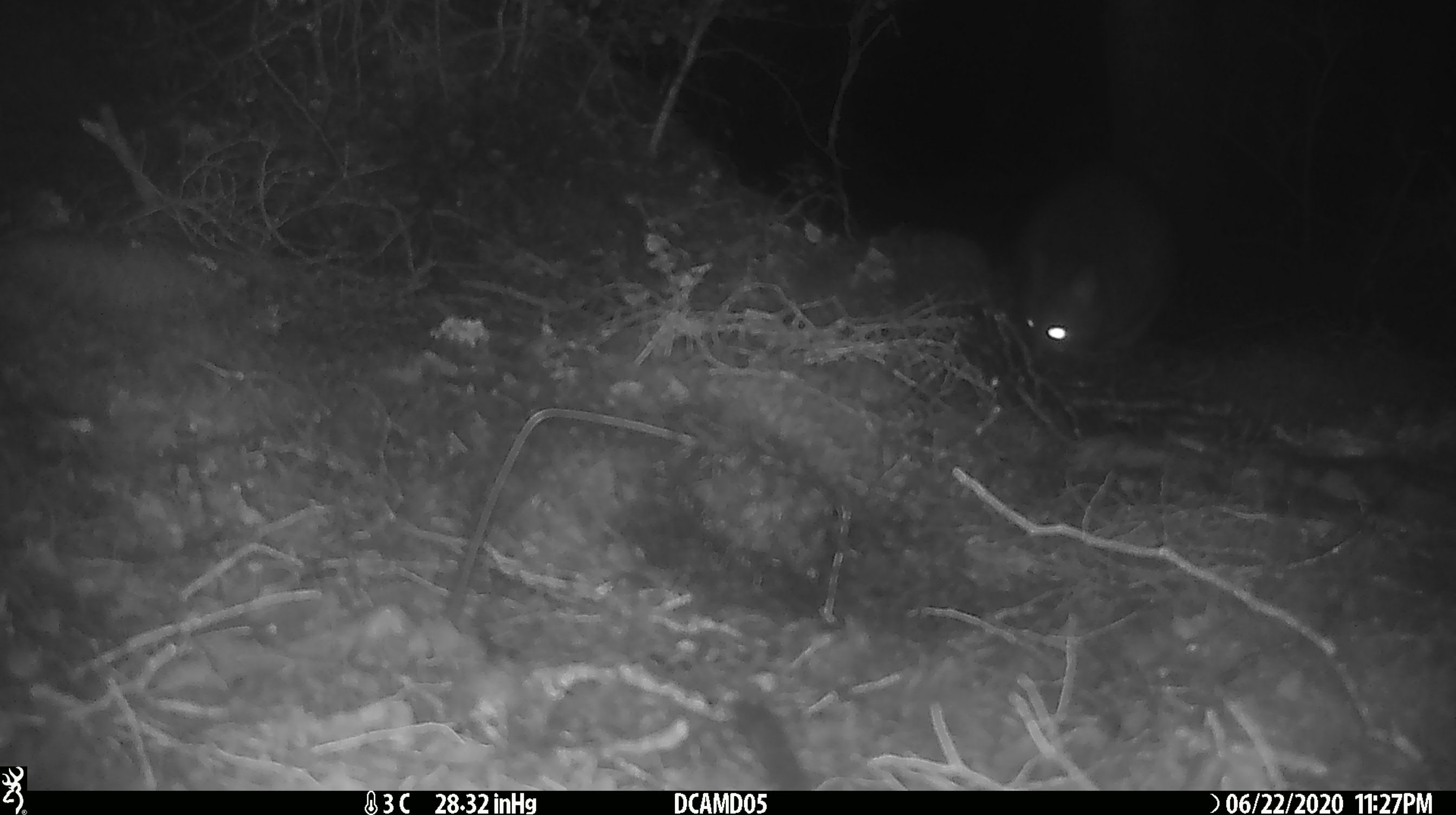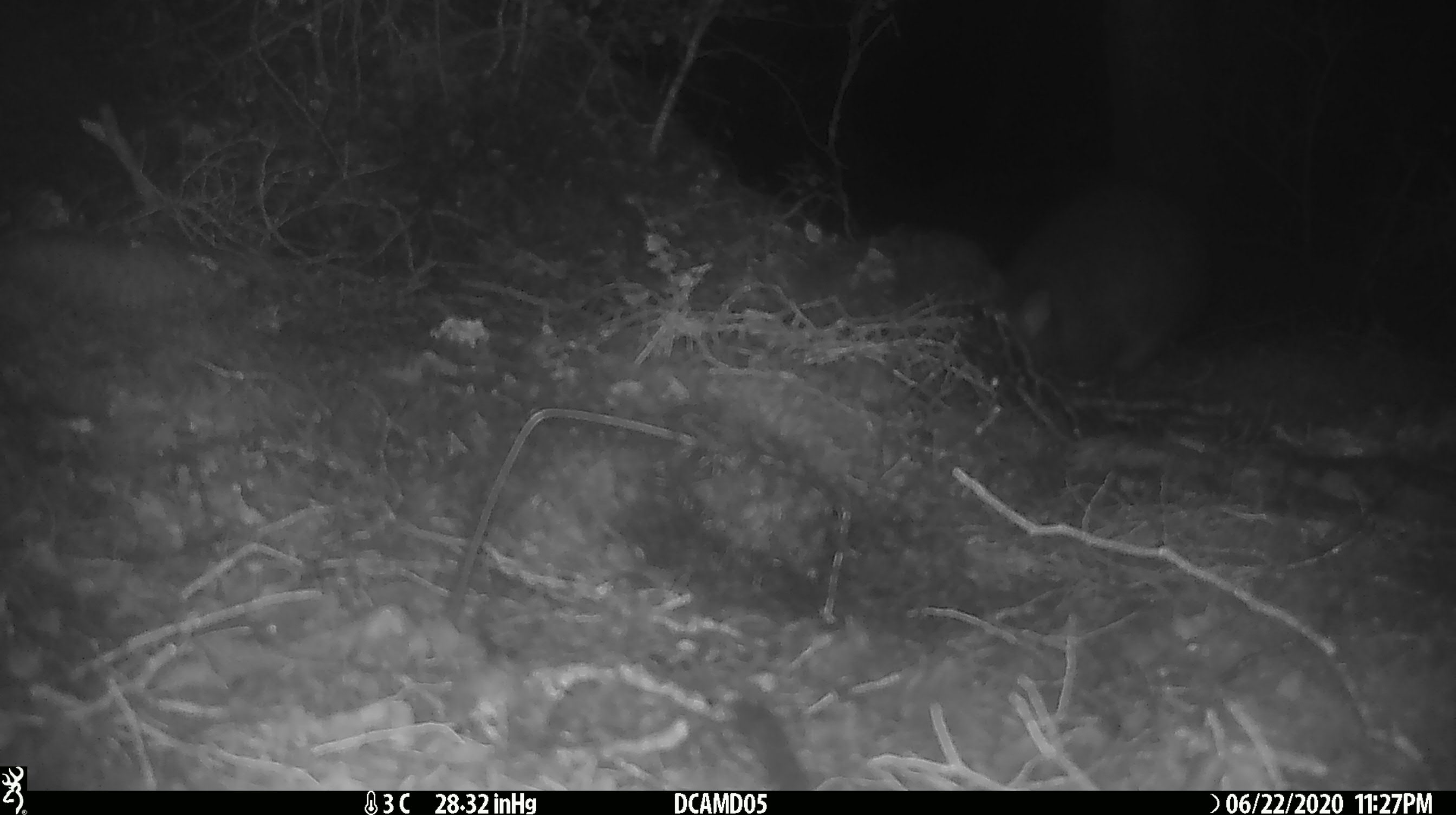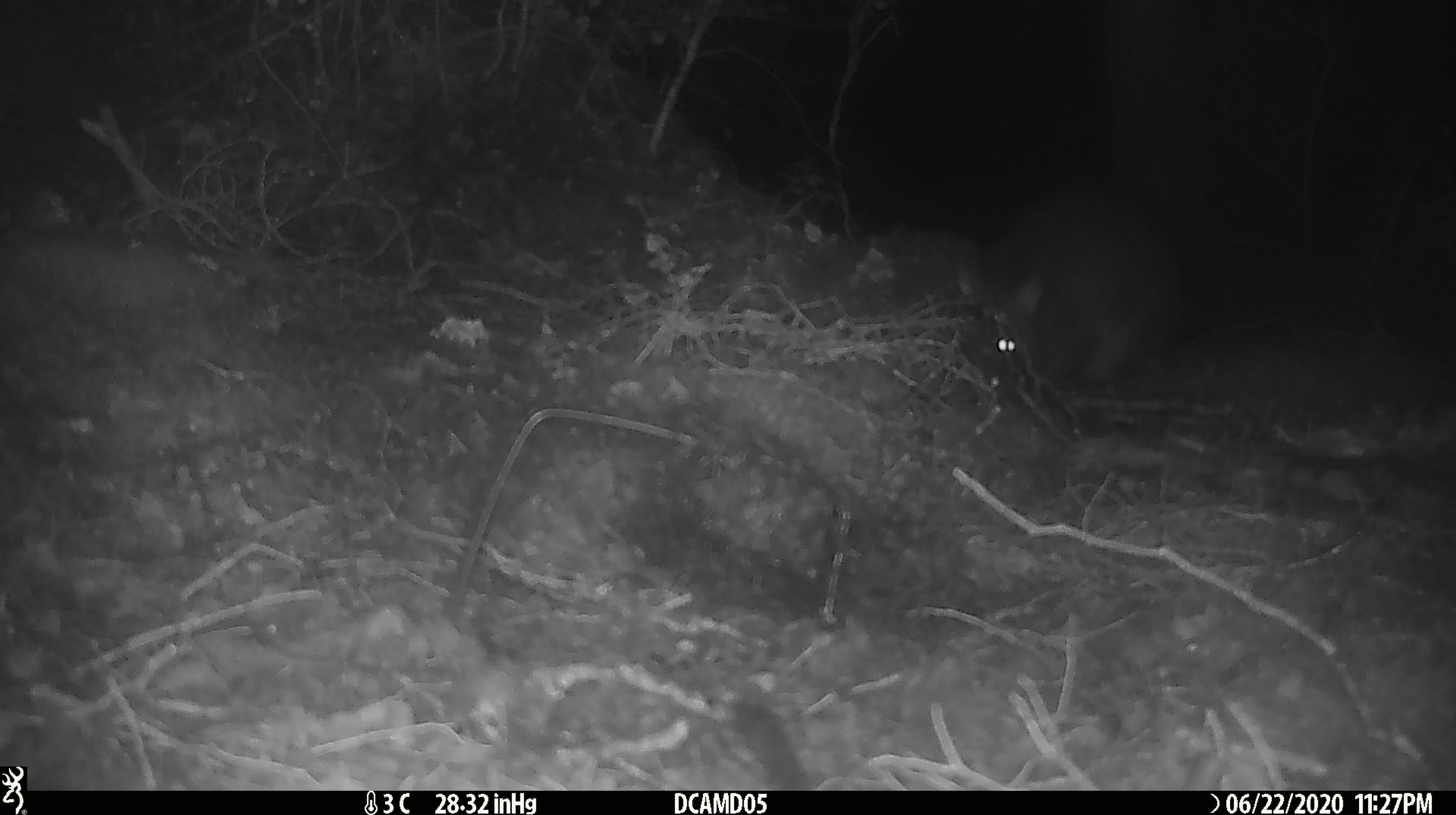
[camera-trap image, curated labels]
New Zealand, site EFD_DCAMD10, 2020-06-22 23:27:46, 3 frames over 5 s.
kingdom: Animalia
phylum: Chordata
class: Mammalia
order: Diprotodontia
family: Phalangeridae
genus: Trichosurus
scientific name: Trichosurus vulpecula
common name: common brushtail possum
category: possum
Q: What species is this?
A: Possum (common brushtail possum) (Trichosurus vulpecula).